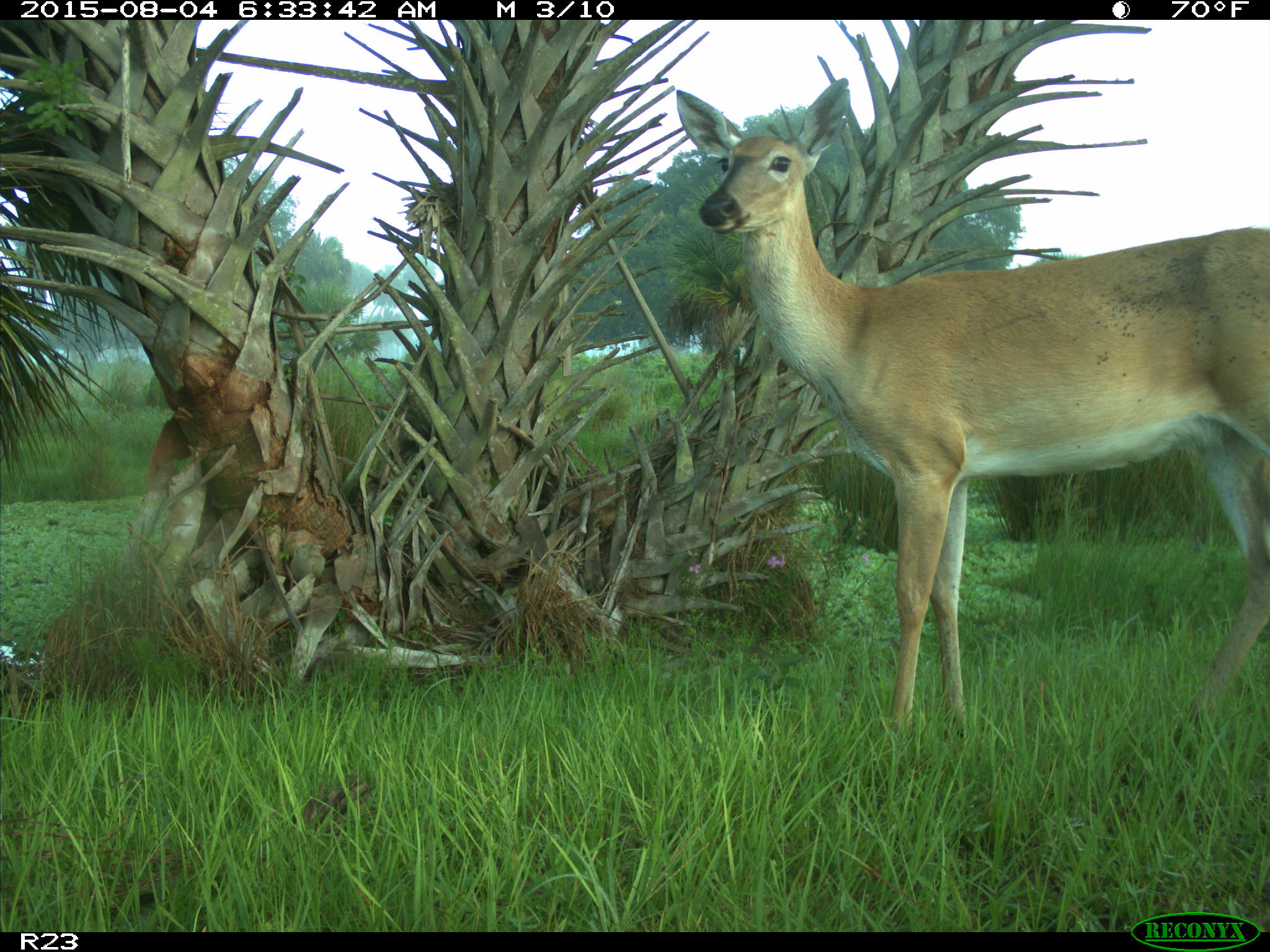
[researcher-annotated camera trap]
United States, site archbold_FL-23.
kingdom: Animalia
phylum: Chordata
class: Mammalia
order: Artiodactyla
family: Cervidae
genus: Odocoileus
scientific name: Odocoileus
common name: deer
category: unidentified deer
Unidentified deer (deer) (Odocoileus).